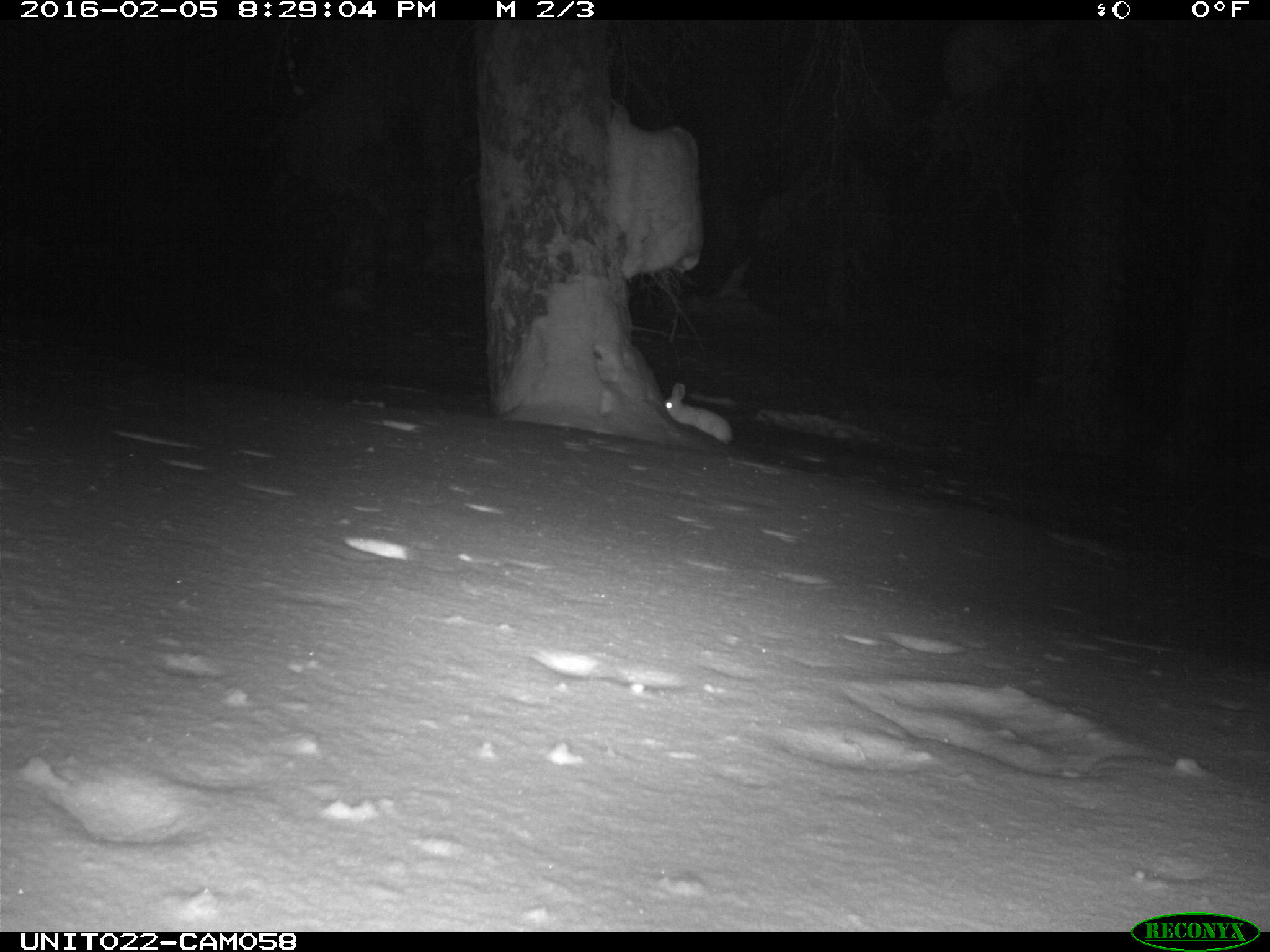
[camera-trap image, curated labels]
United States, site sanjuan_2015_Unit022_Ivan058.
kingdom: Animalia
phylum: Chordata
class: Mammalia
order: Lagomorpha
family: Leporidae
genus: Lepus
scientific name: Lepus americanus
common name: snowshoe hare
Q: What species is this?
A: Lepus americanus (snowshoe hare).